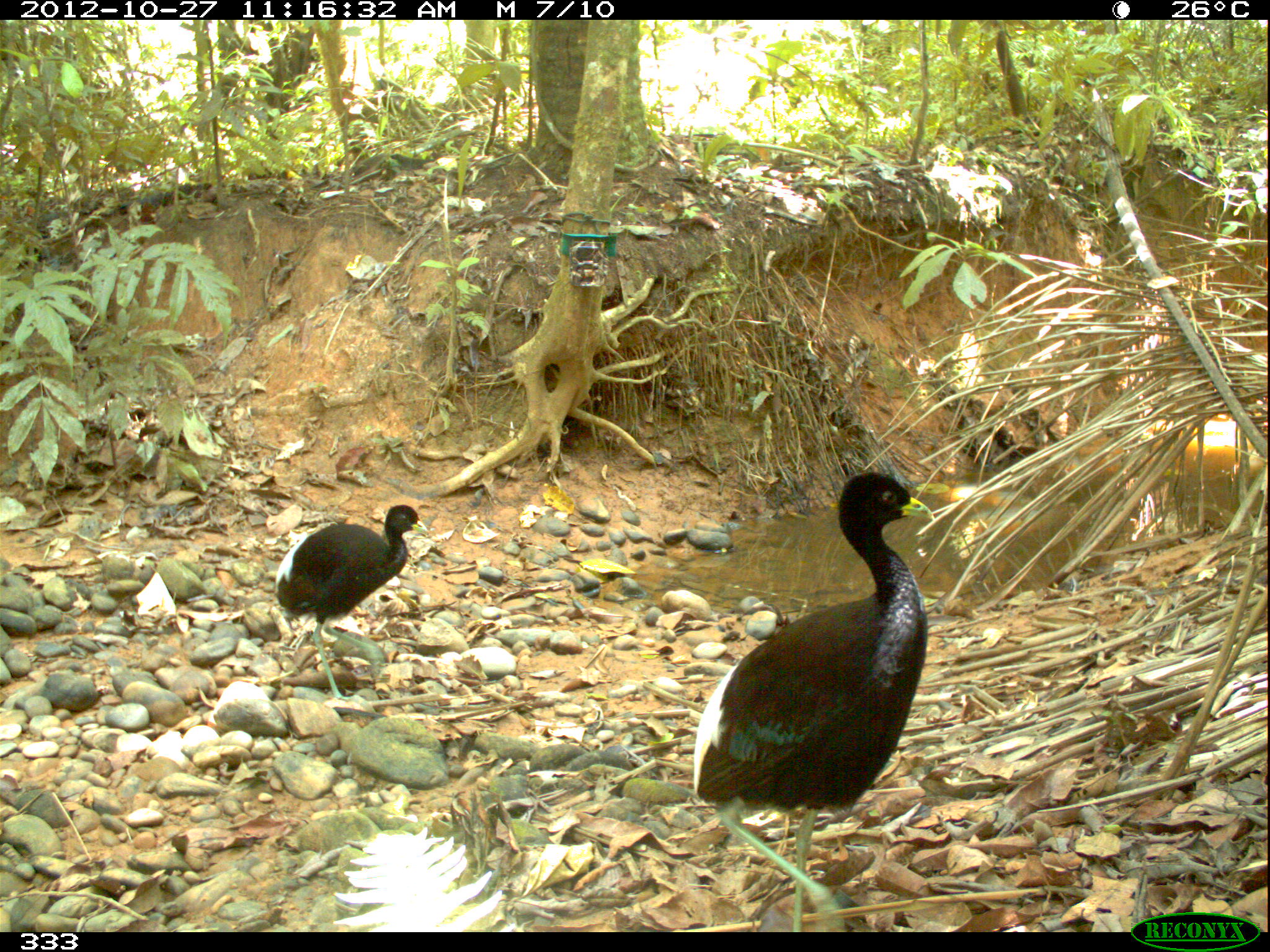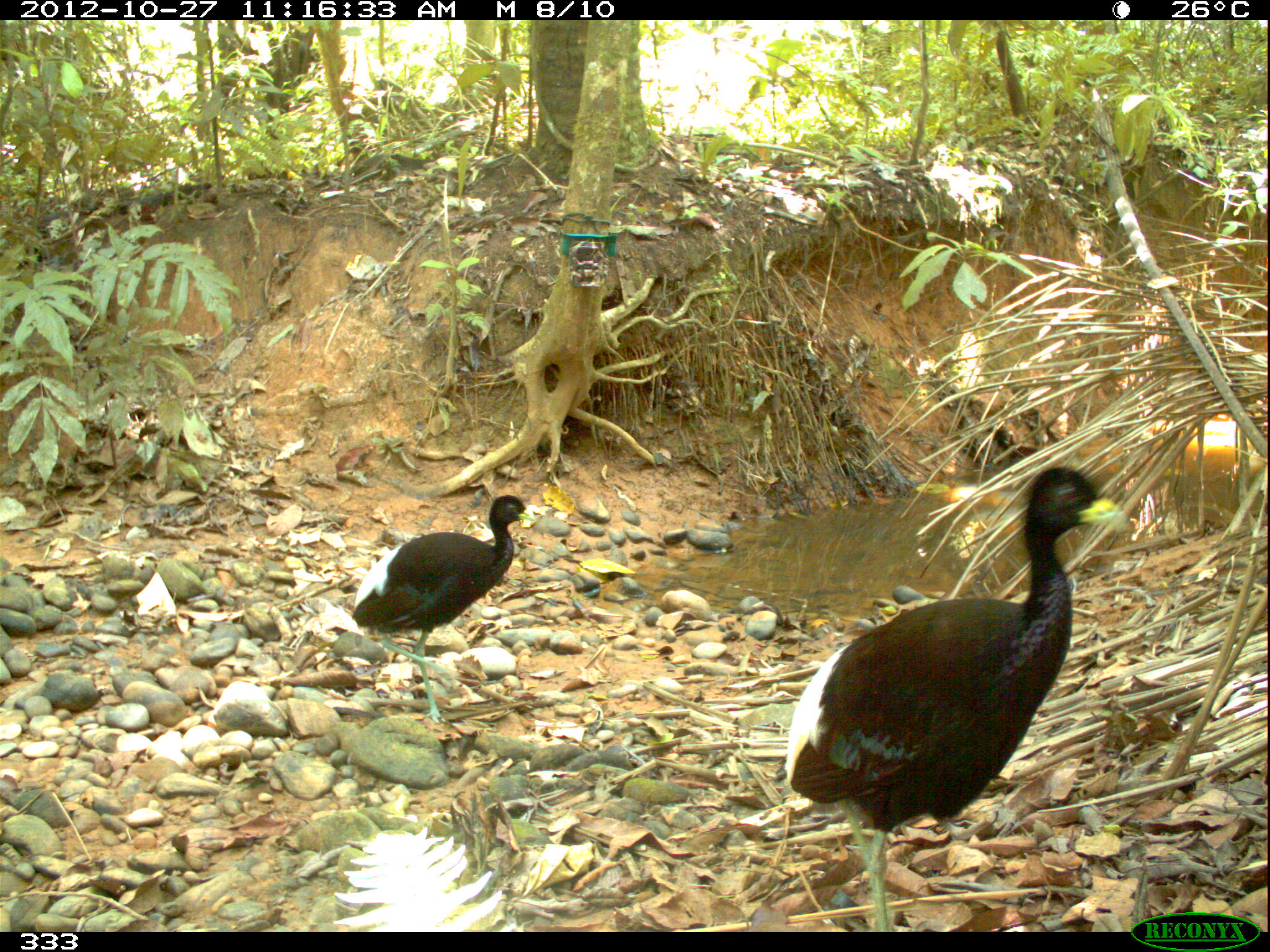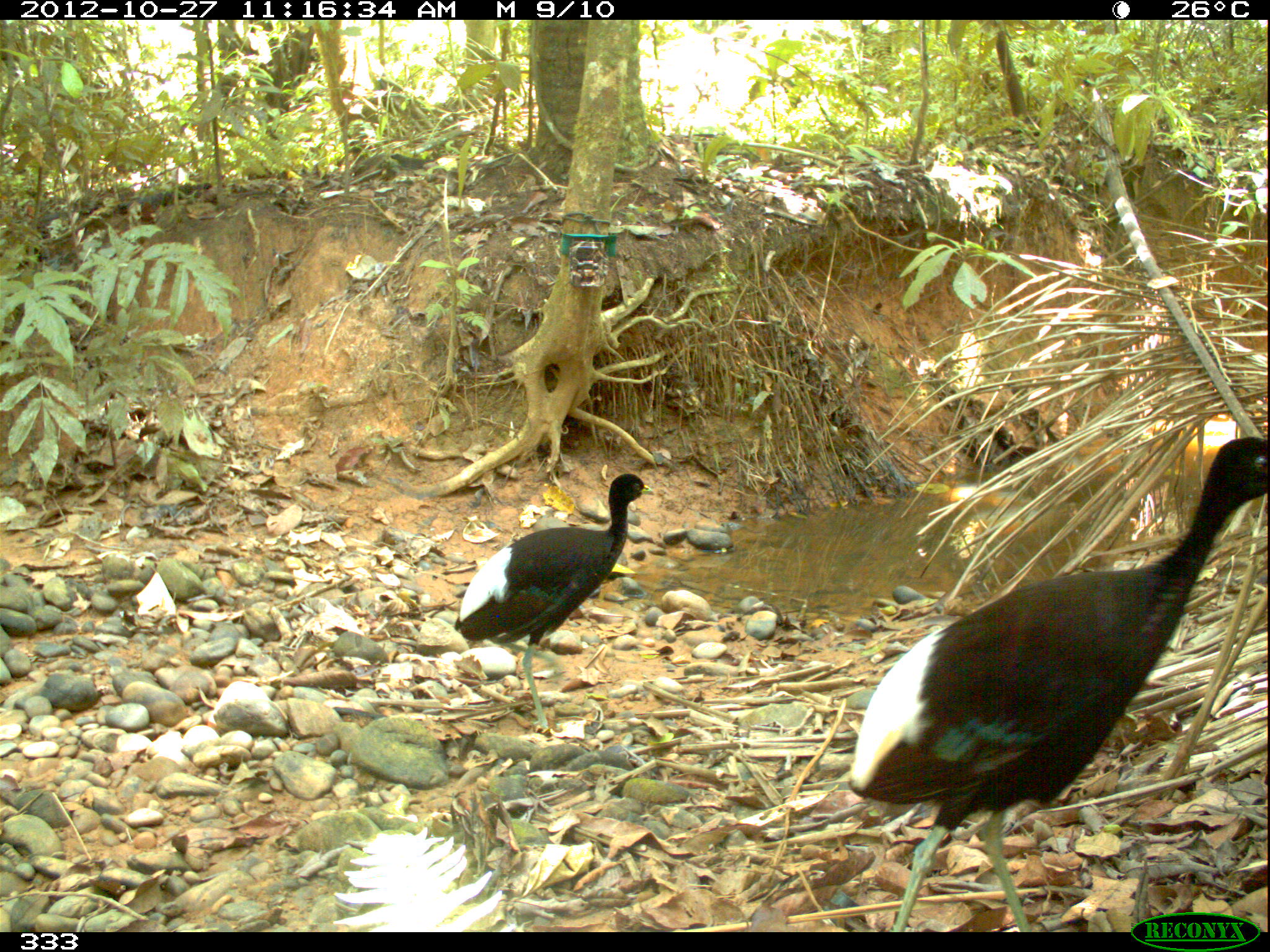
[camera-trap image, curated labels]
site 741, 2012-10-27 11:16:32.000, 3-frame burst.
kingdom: Animalia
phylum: Chordata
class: Aves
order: Gruiformes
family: Psophiidae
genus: Psophia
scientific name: Psophia leucoptera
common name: pale-winged trumpeter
Psophia leucoptera (pale-winged trumpeter).